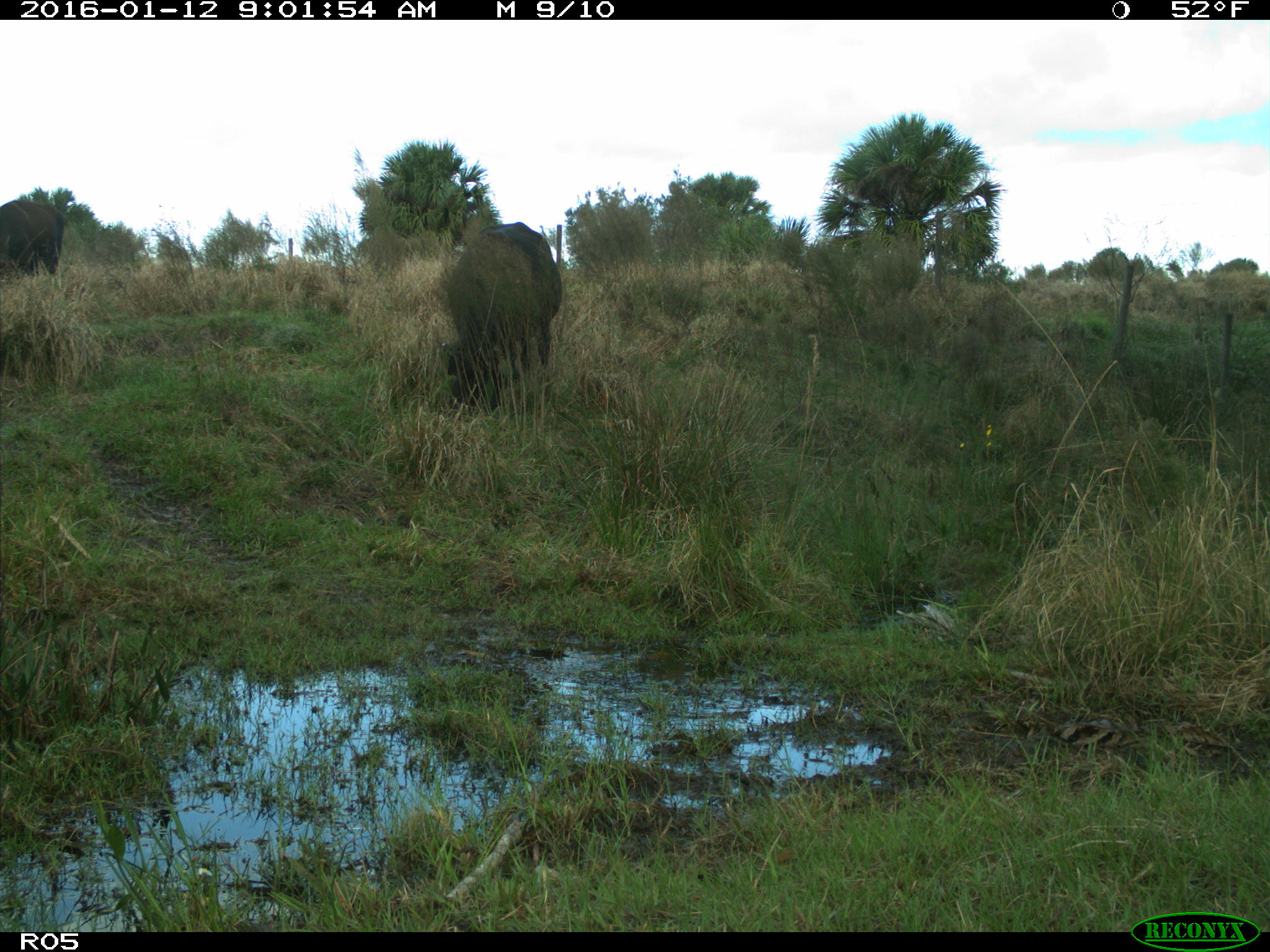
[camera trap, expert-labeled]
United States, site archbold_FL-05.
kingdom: Animalia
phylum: Chordata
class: Mammalia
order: Artiodactyla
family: Bovidae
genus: Bos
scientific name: Bos taurus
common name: domestic cow